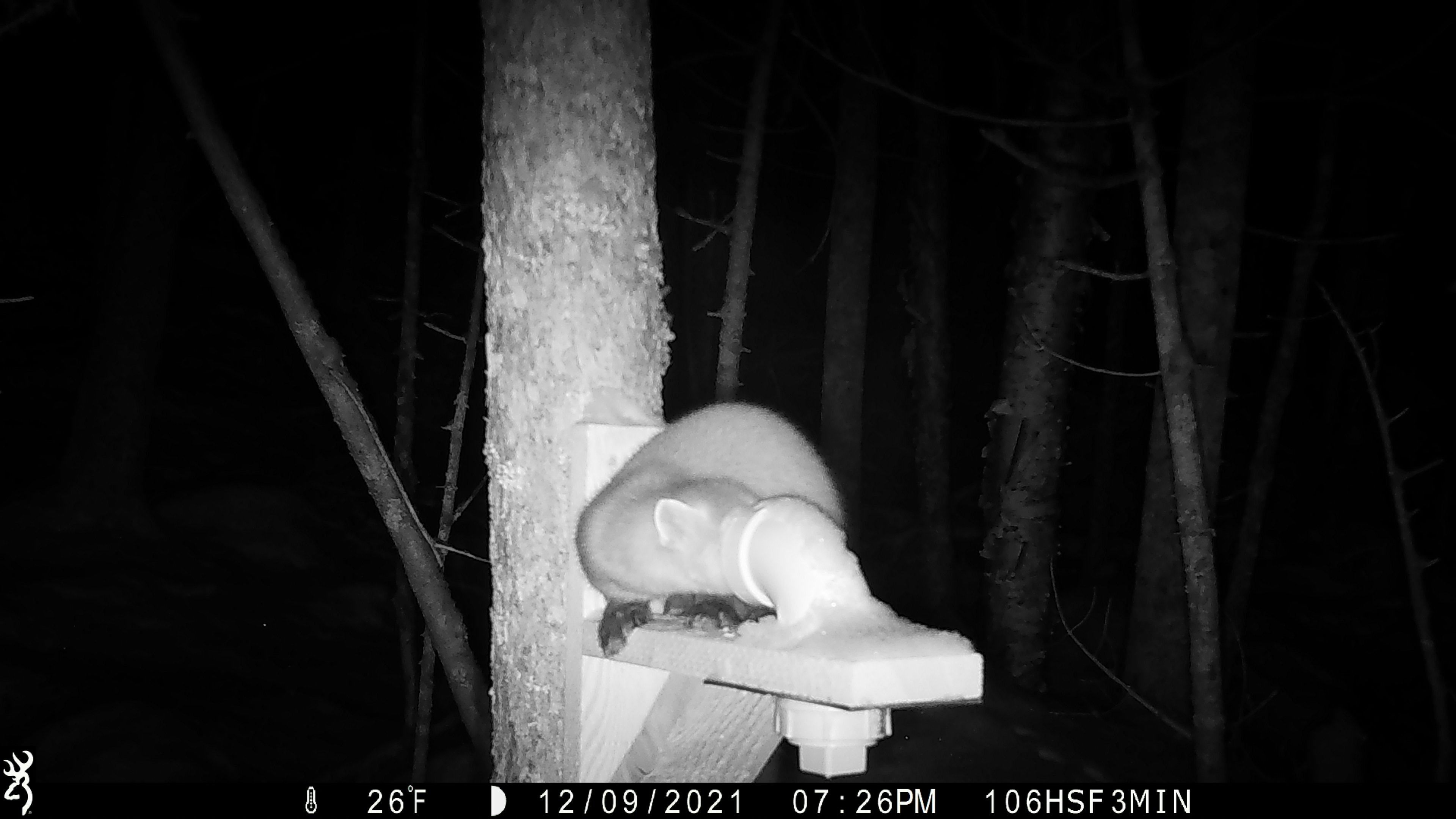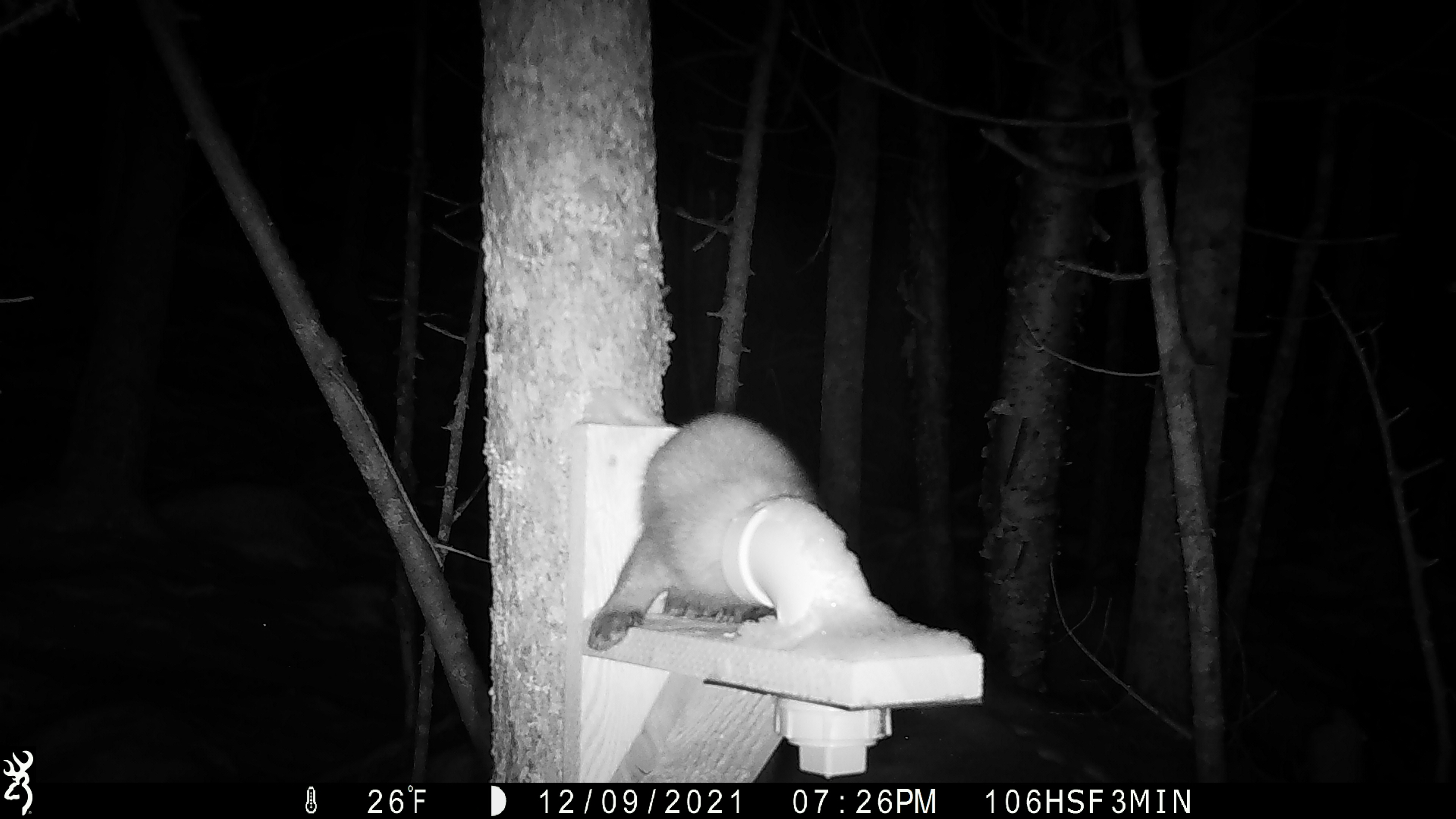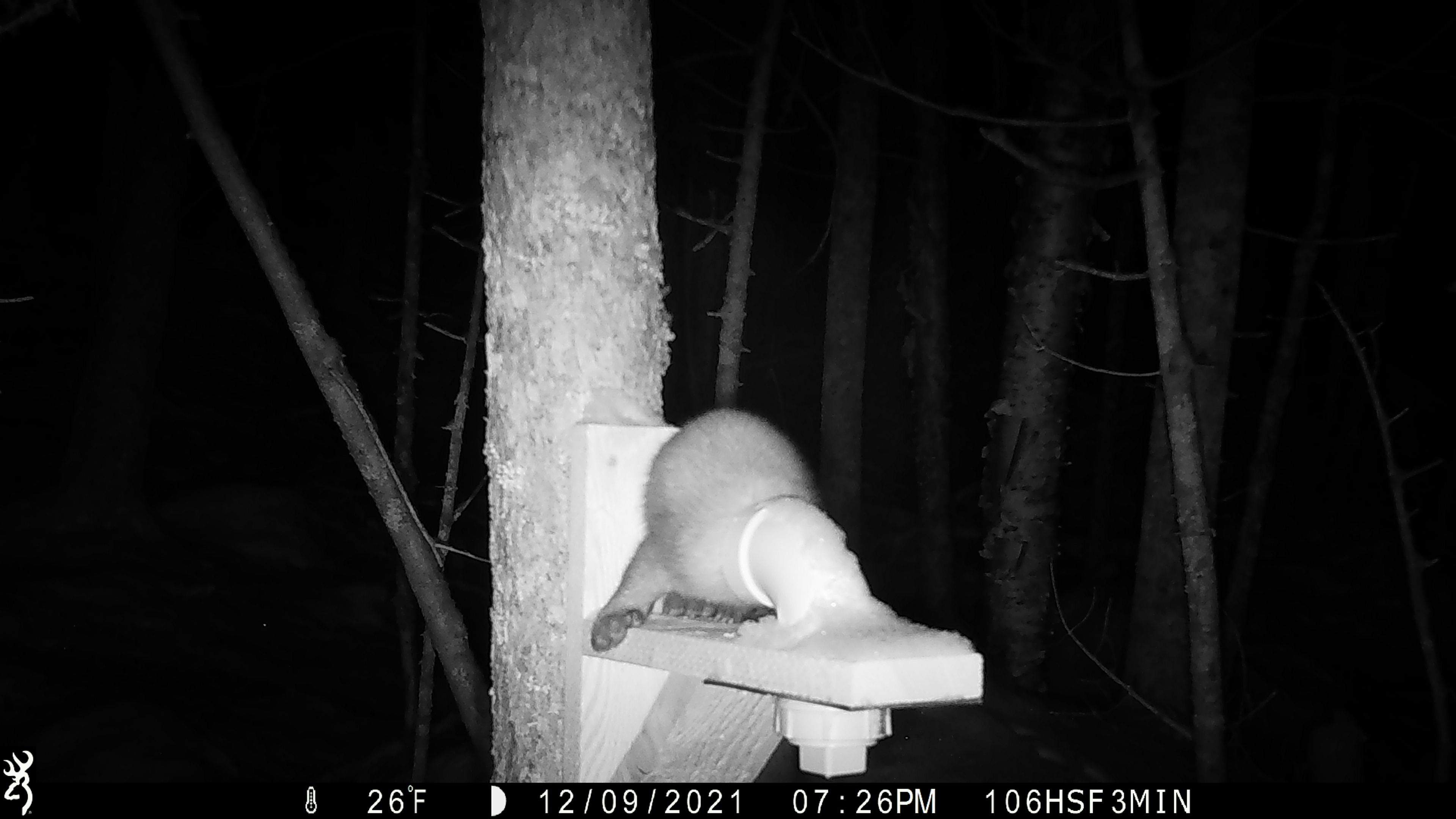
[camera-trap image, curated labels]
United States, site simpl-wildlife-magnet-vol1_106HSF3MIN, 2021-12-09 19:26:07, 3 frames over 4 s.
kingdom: Animalia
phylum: Chordata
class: Mammalia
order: Carnivora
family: Mustelidae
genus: Martes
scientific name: Martes americana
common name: american marten